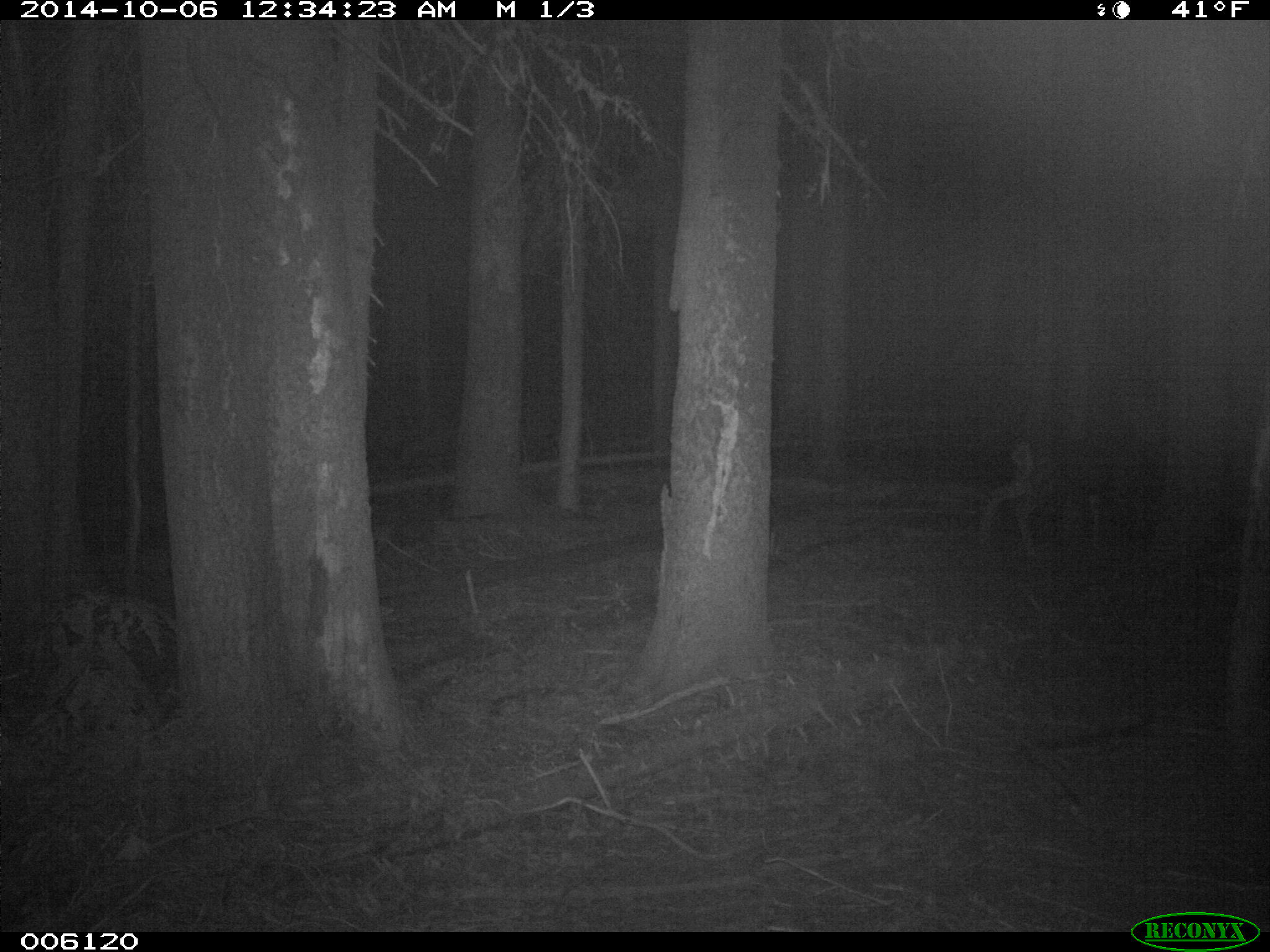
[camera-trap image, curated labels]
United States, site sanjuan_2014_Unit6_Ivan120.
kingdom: Animalia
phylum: Chordata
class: Mammalia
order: Artiodactyla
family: Cervidae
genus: Odocoileus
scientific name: Odocoileus hemionus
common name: mule deer